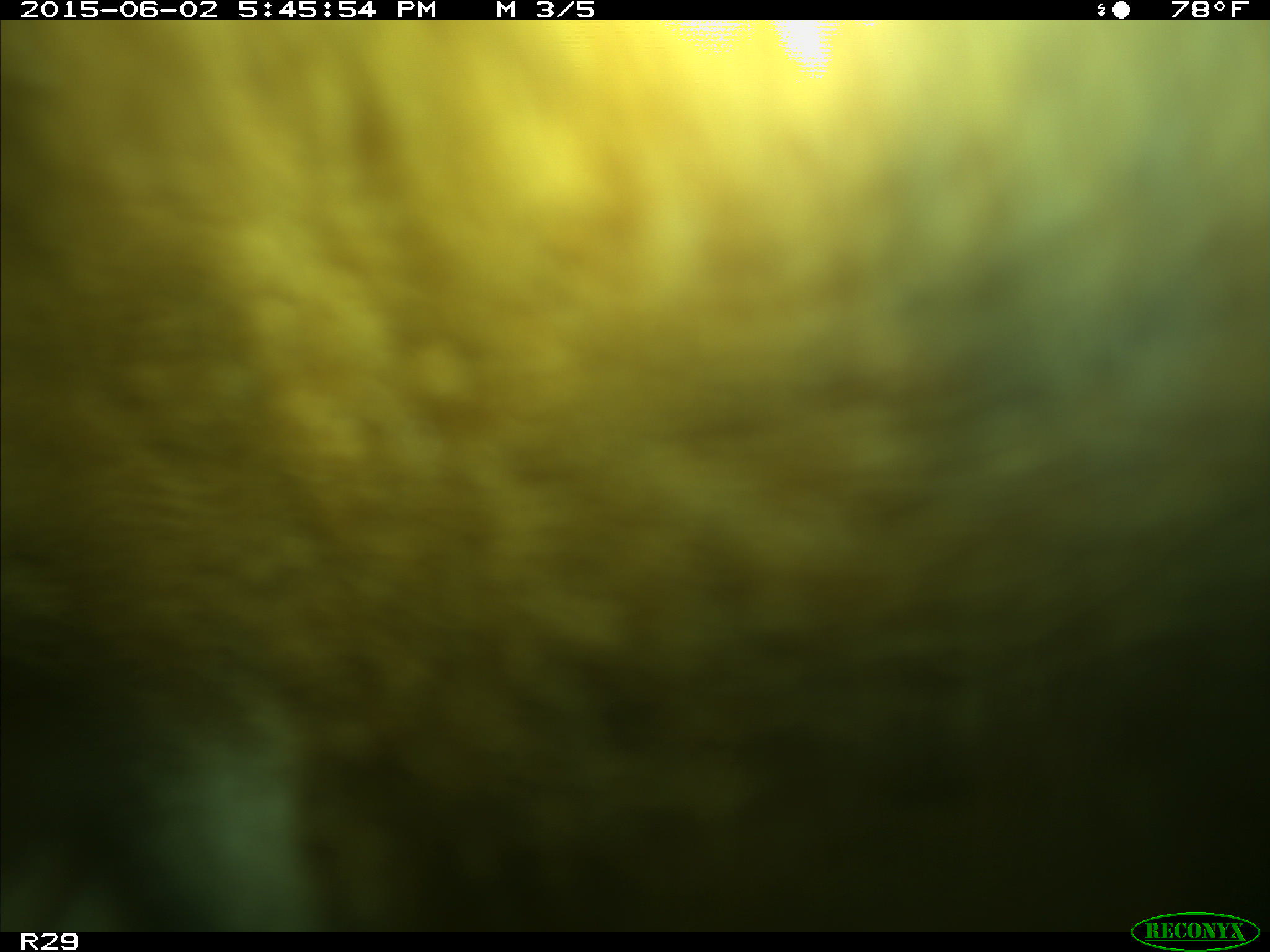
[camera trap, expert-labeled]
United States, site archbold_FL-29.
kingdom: Animalia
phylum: Chordata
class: Mammalia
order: Artiodactyla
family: Bovidae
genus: Bos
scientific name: Bos taurus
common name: domestic cow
Bos taurus (domestic cow).